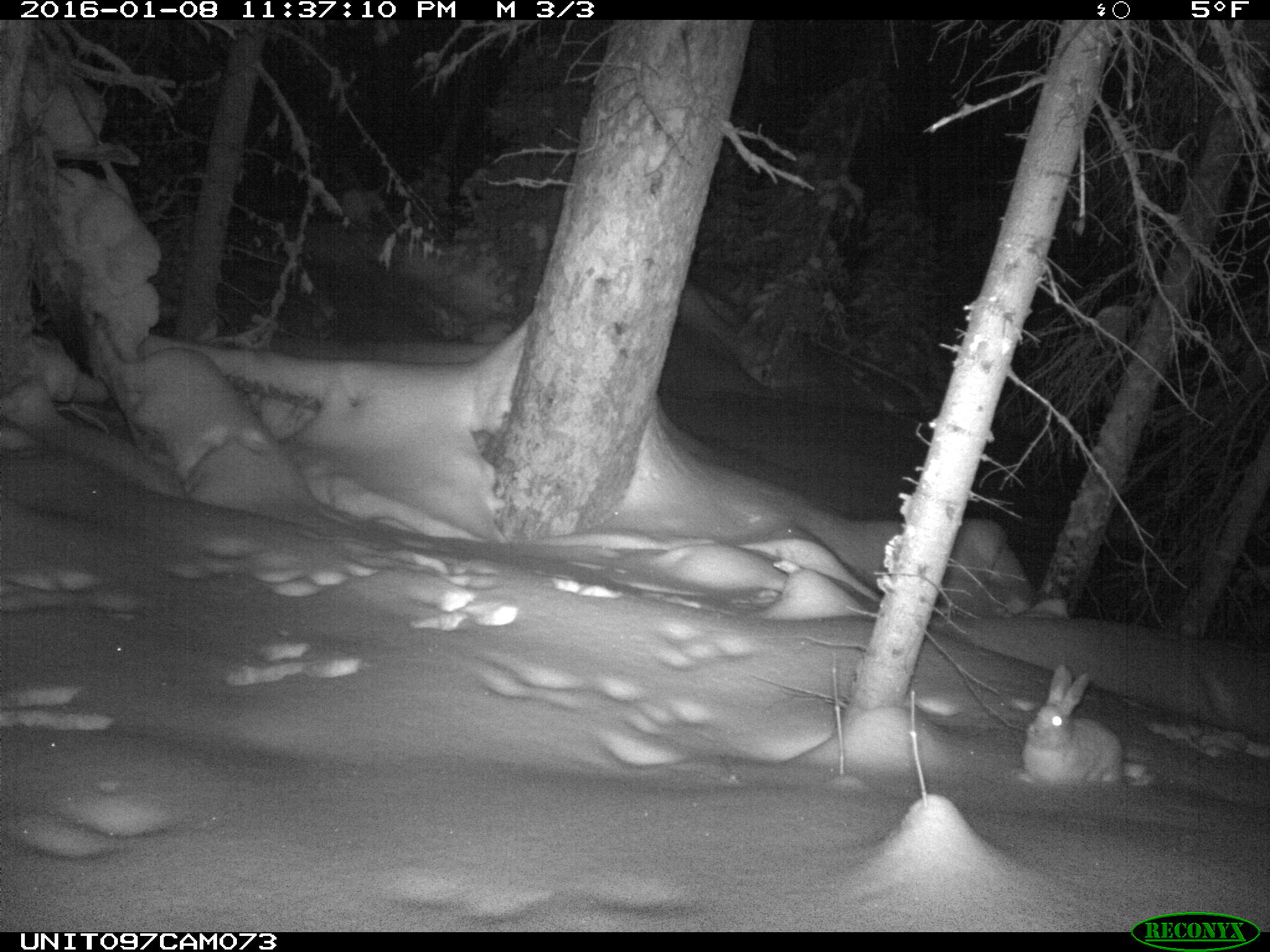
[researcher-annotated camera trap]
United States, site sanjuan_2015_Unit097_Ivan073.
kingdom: Animalia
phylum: Chordata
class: Mammalia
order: Lagomorpha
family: Leporidae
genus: Lepus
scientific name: Lepus americanus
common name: snowshoe hare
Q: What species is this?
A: Lepus americanus (snowshoe hare).